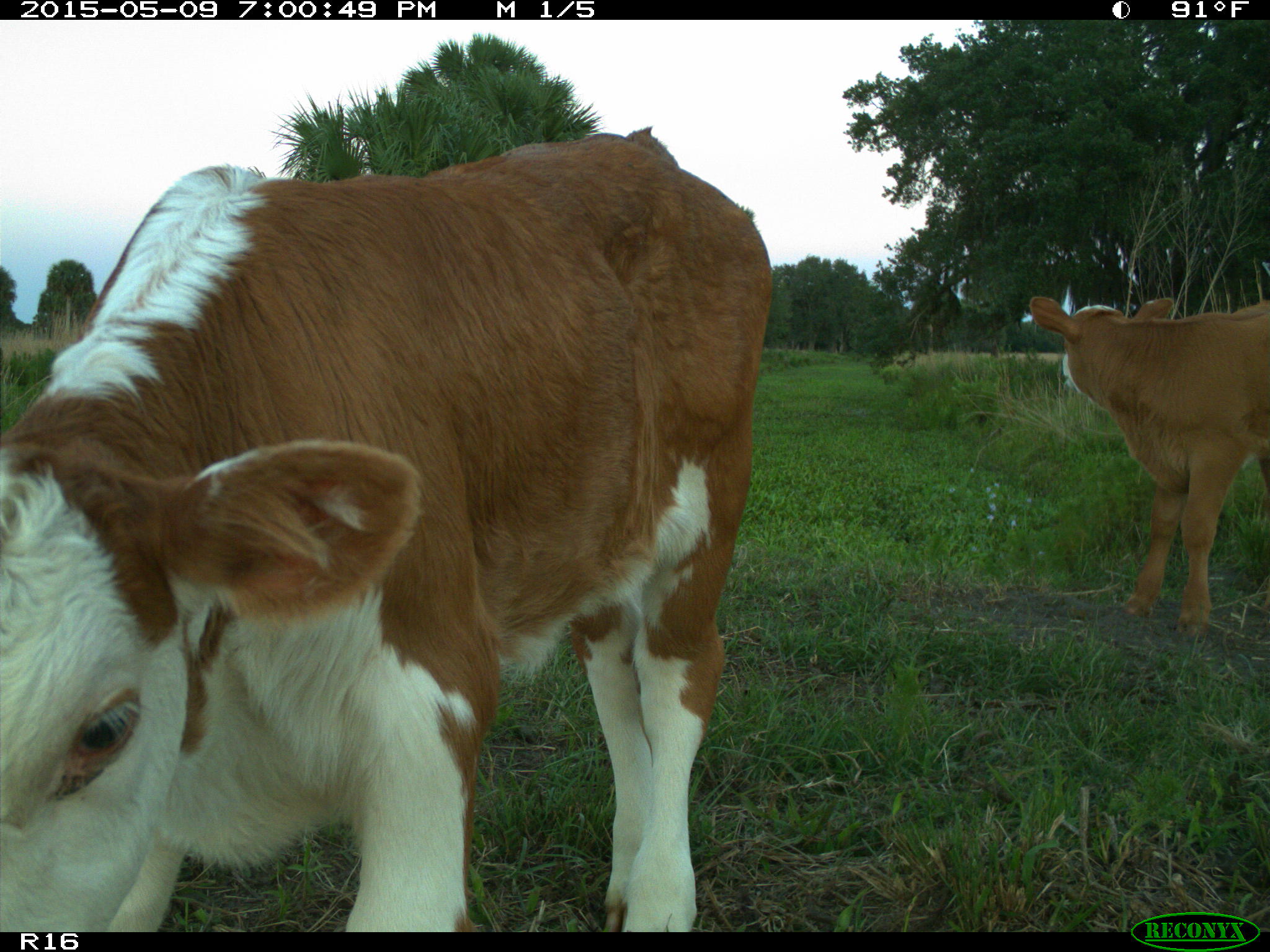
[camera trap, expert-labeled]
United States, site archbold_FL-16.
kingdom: Animalia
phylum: Chordata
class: Mammalia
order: Artiodactyla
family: Bovidae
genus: Bos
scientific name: Bos taurus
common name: domestic cow